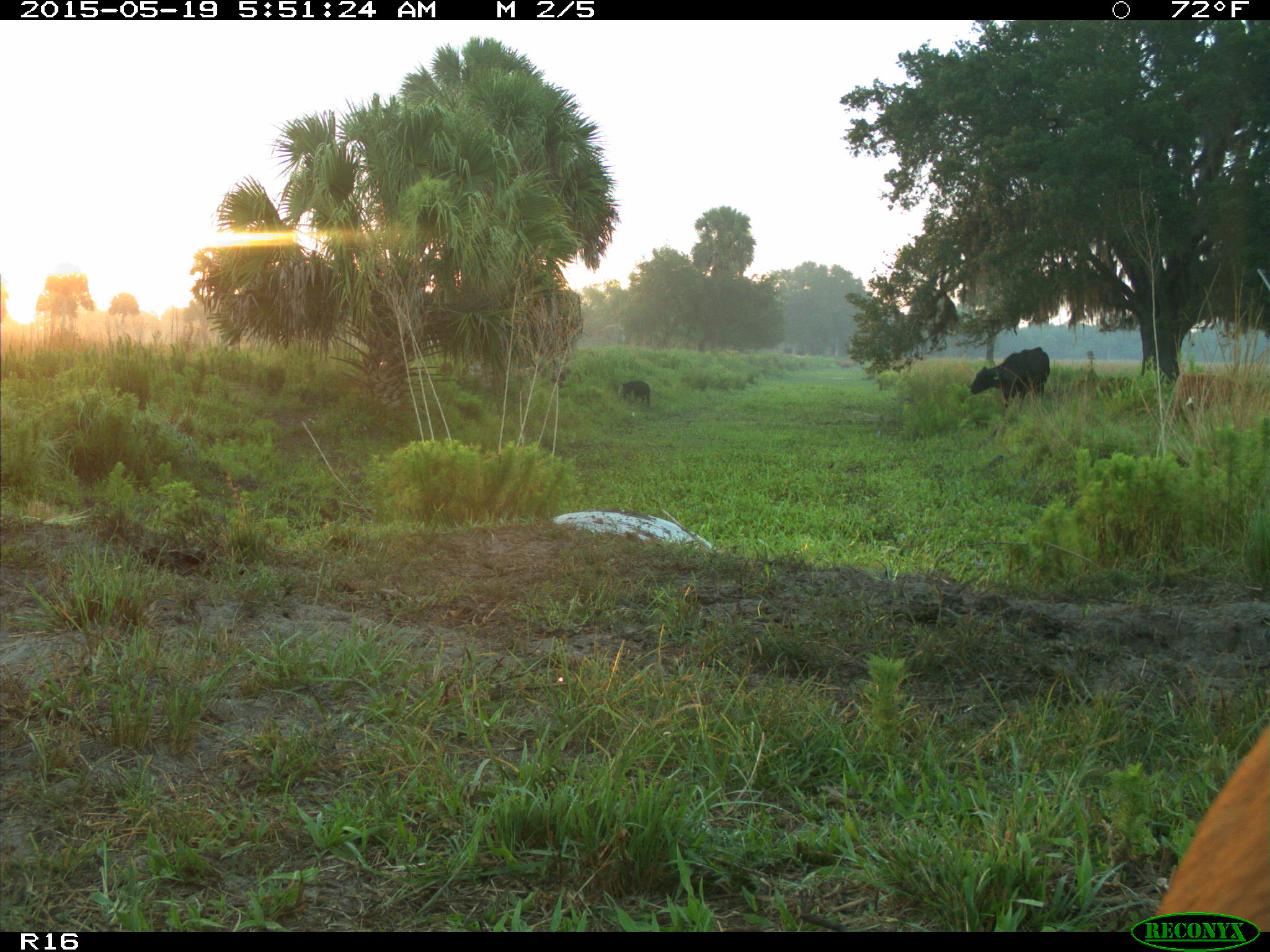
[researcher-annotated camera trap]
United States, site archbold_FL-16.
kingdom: Animalia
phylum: Chordata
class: Mammalia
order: Artiodactyla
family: Suidae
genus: Sus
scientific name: Sus scrofa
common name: wild boar